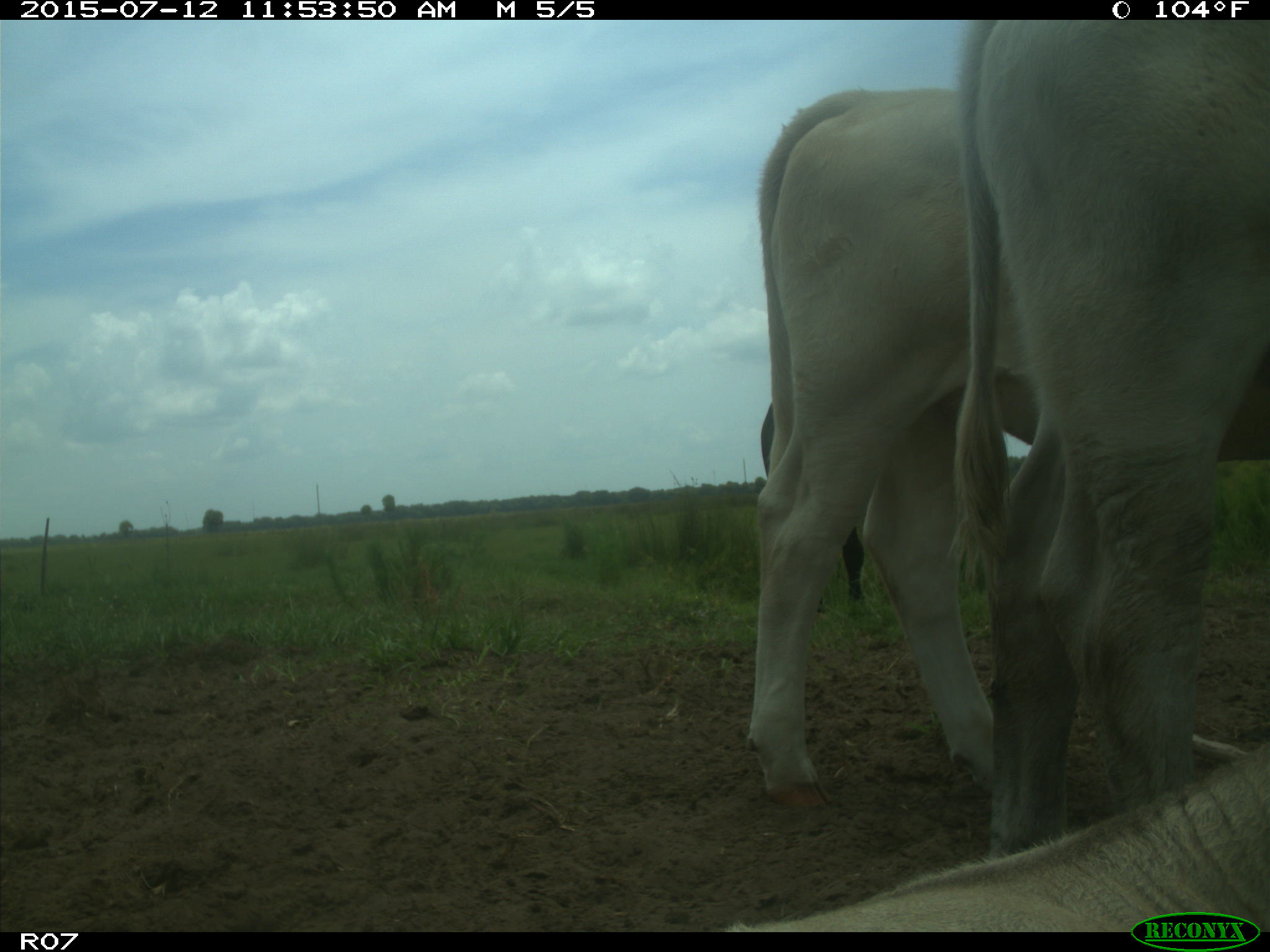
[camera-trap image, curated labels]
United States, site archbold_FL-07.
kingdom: Animalia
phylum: Chordata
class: Mammalia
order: Artiodactyla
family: Bovidae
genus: Bos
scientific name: Bos taurus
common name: domestic cow